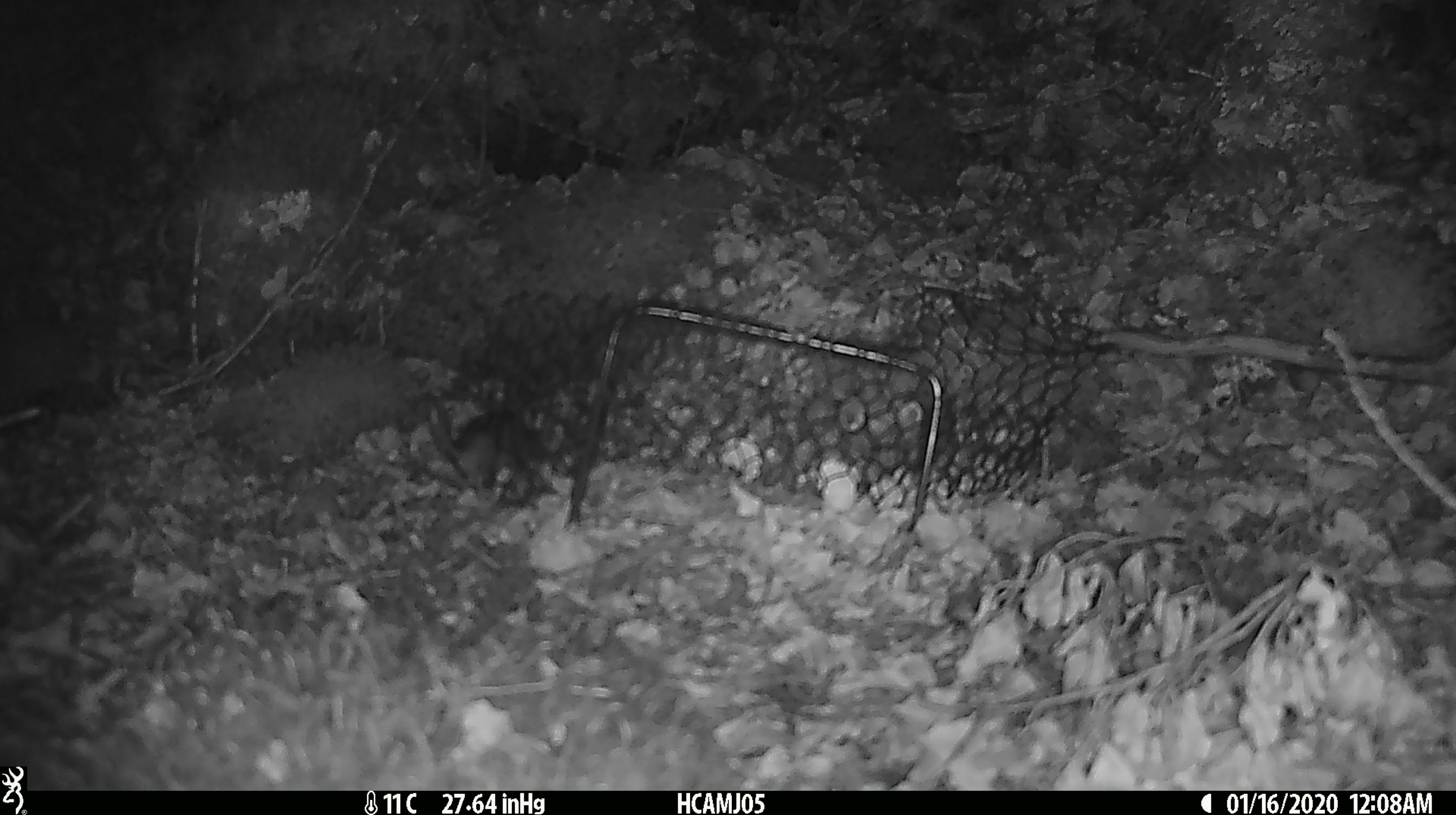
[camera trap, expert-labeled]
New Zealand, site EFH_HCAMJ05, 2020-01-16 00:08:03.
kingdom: Animalia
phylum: Chordata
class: Mammalia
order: Rodentia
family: Muridae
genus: Mus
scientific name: Mus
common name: mouse